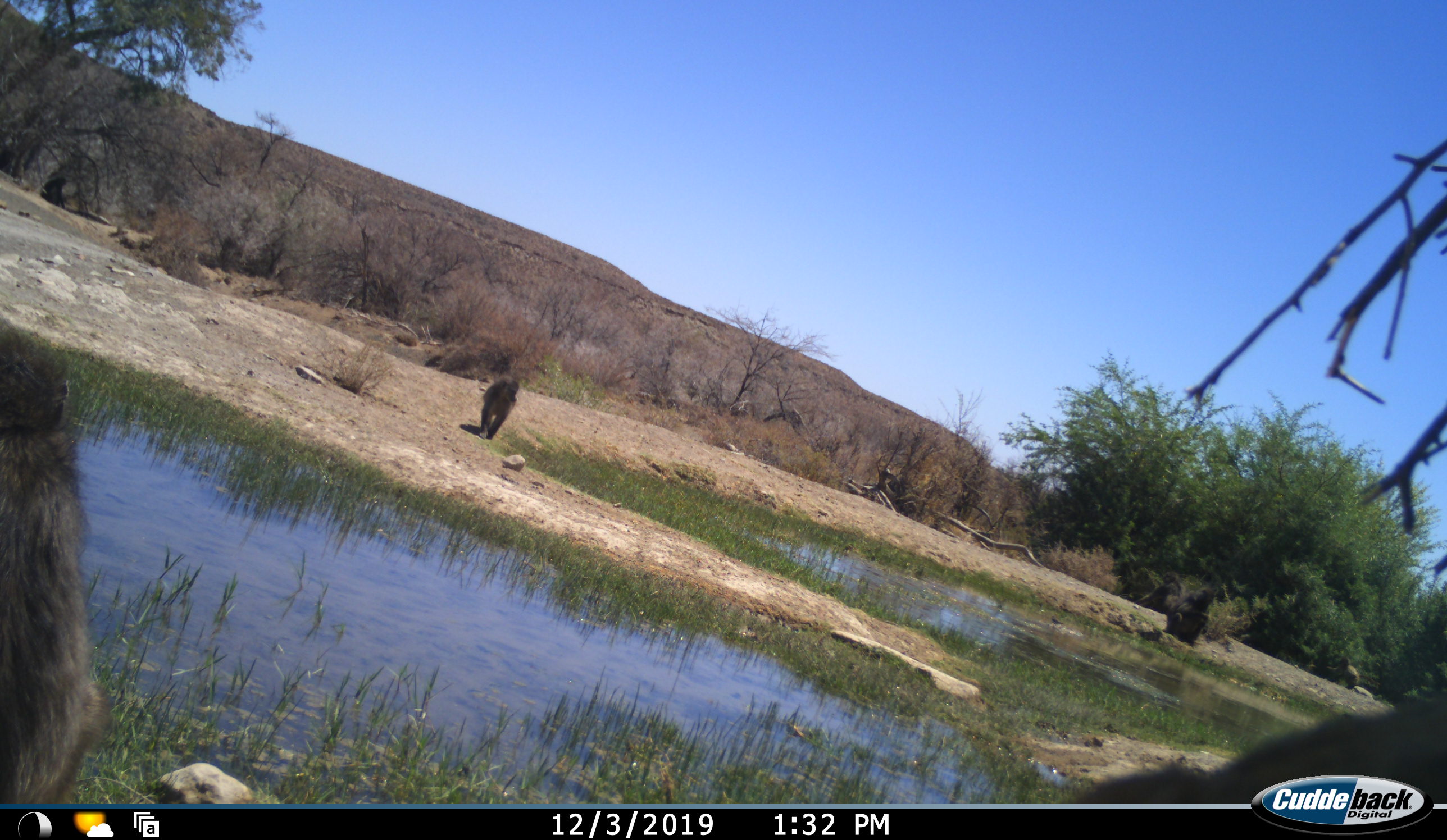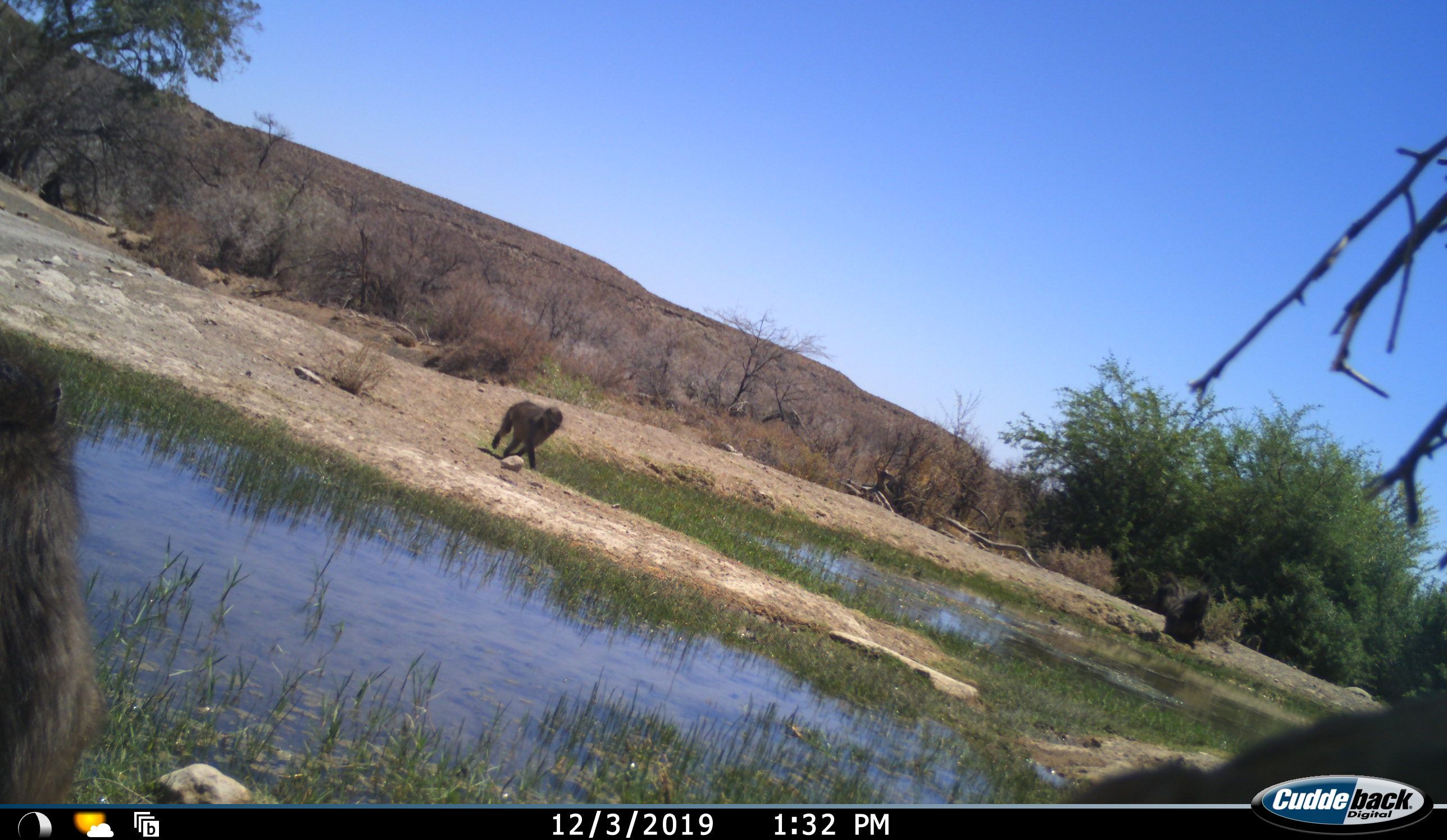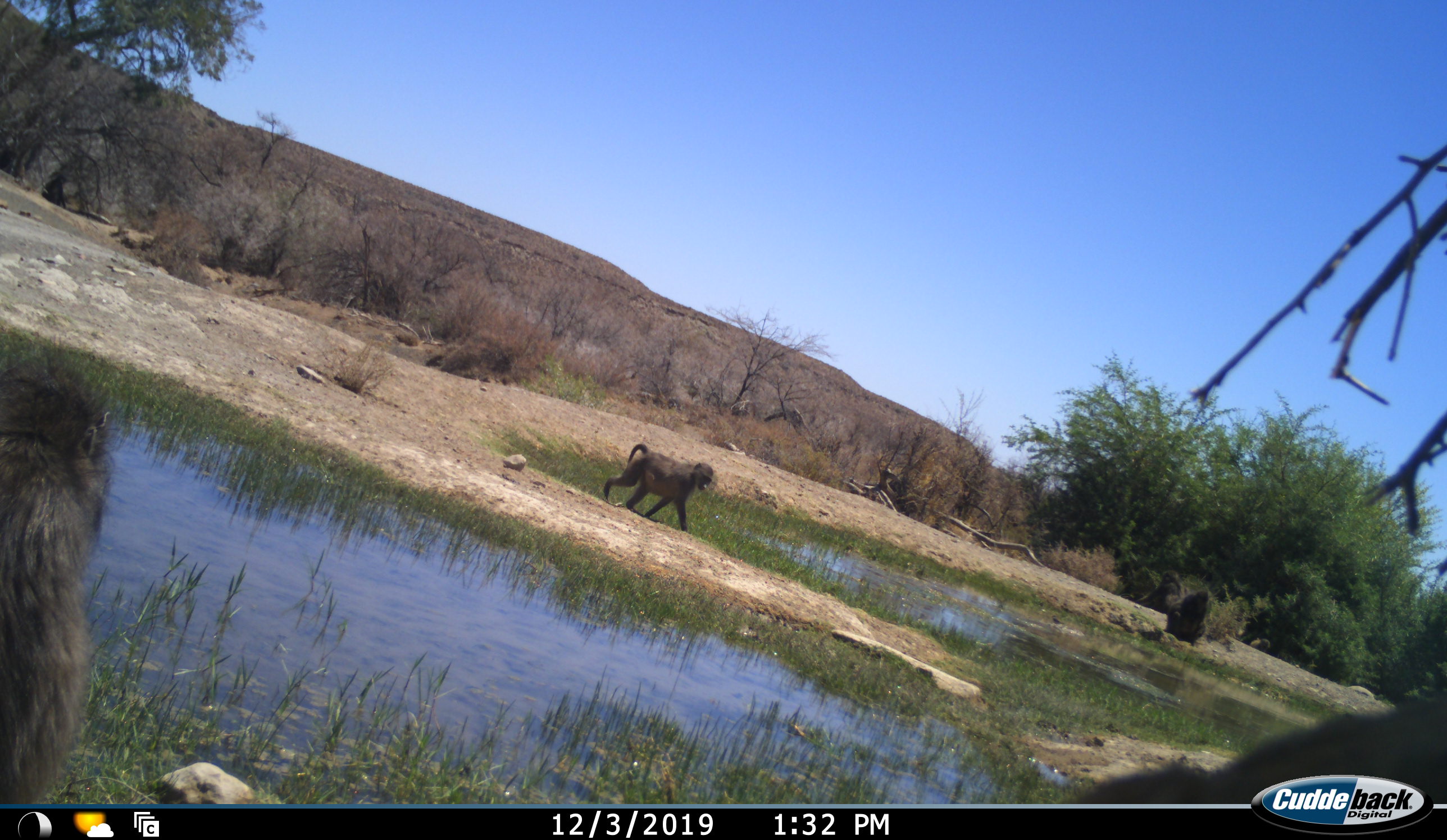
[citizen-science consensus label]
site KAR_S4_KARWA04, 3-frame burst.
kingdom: Animalia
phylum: Chordata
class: Mammalia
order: Primates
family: Cercopithecidae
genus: Papio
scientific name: Papio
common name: baboon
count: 4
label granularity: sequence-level